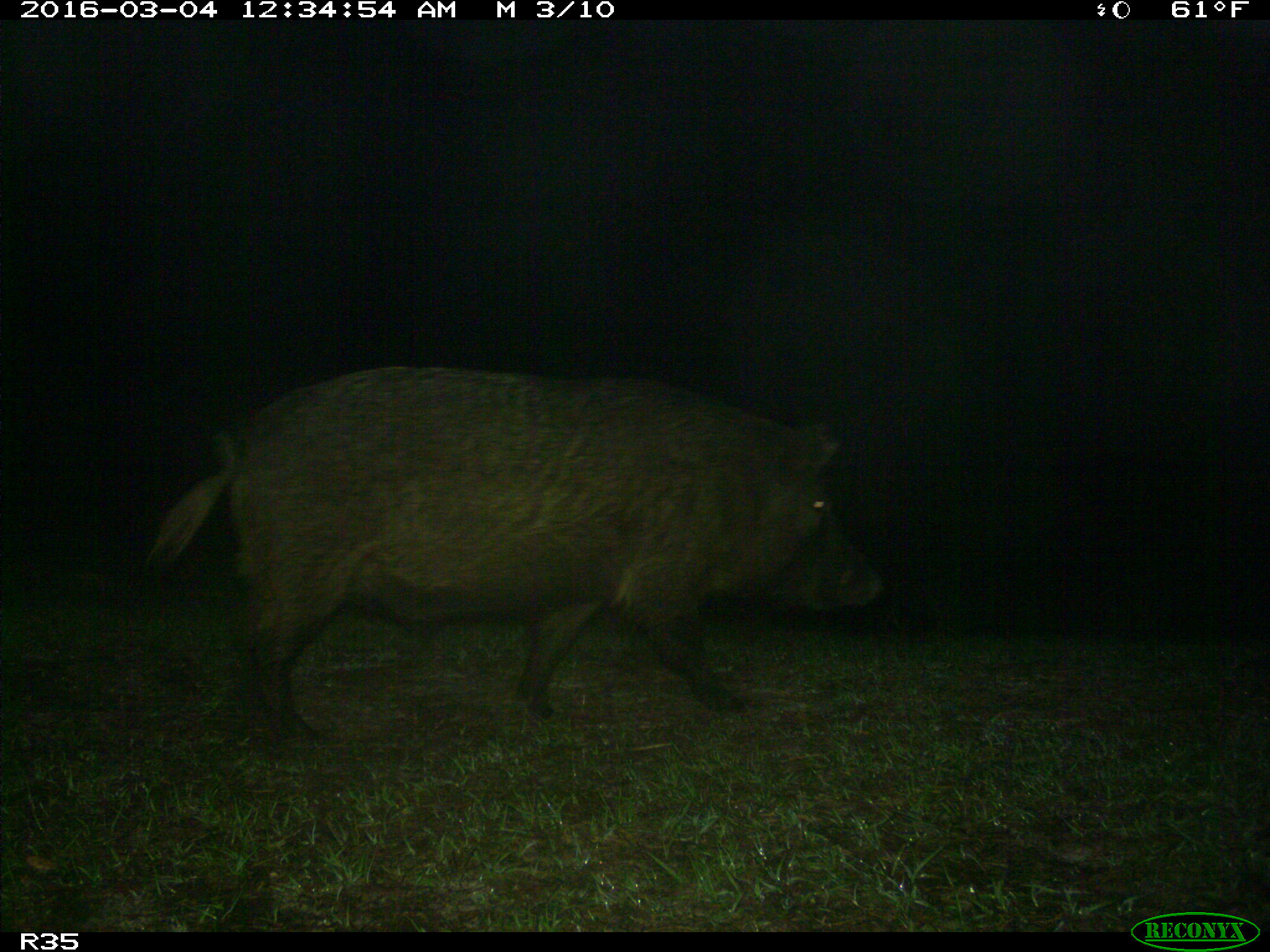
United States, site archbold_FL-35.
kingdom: Animalia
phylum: Chordata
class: Mammalia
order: Artiodactyla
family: Suidae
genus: Sus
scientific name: Sus scrofa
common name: wild boar